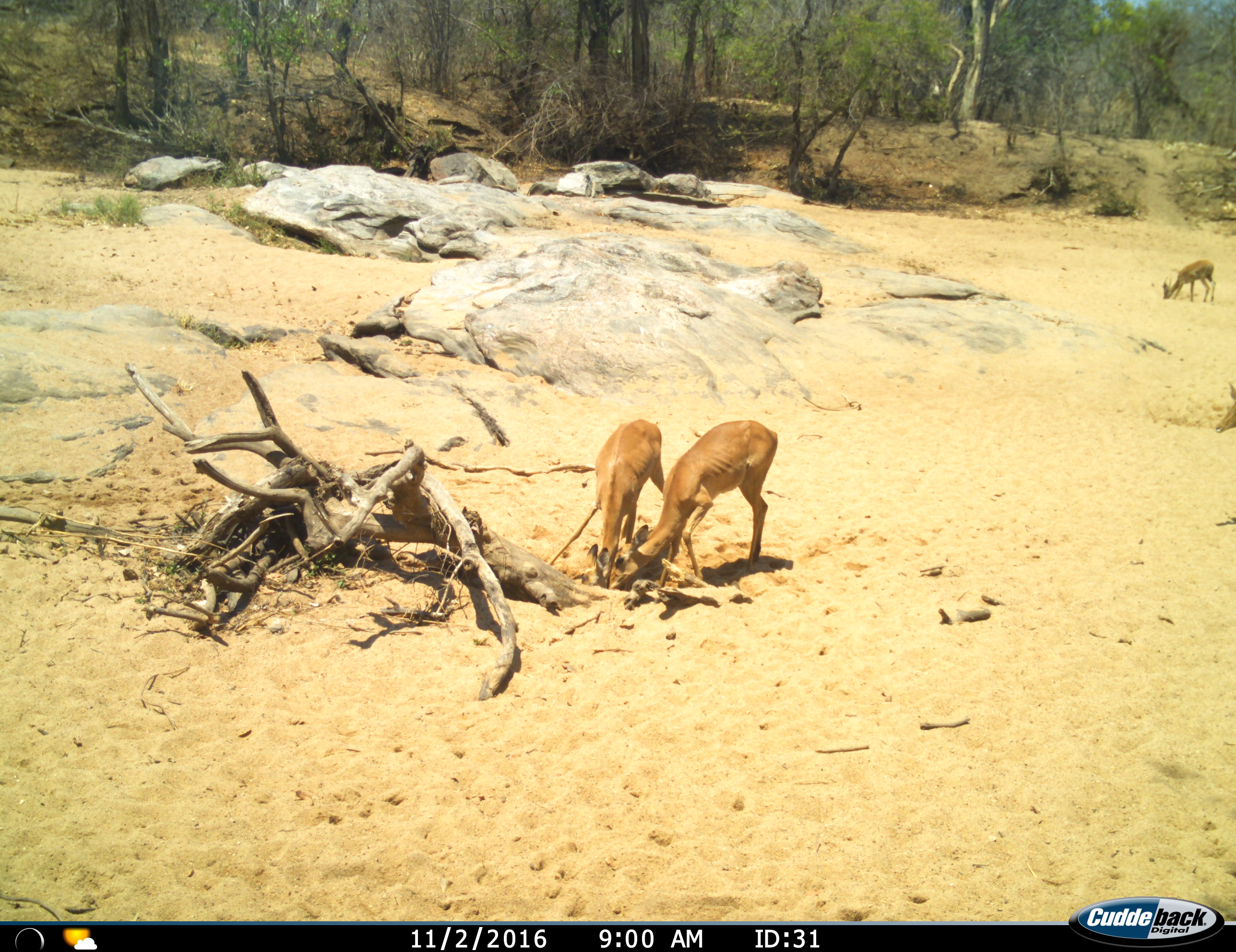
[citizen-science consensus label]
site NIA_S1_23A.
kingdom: Animalia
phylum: Chordata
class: Mammalia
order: Artiodactyla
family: Bovidae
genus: Aepyceros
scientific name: Aepyceros melampus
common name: impala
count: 3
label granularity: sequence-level